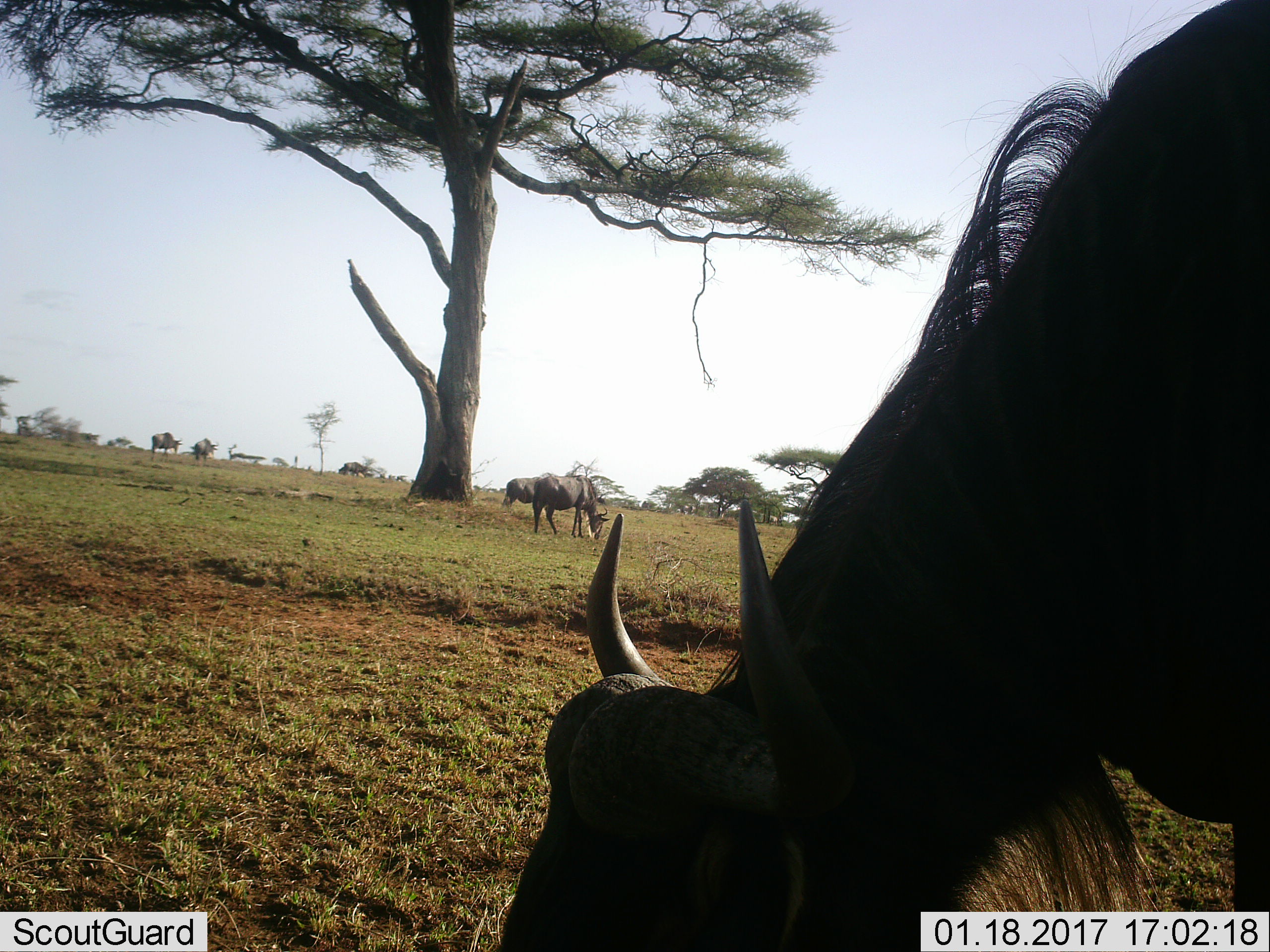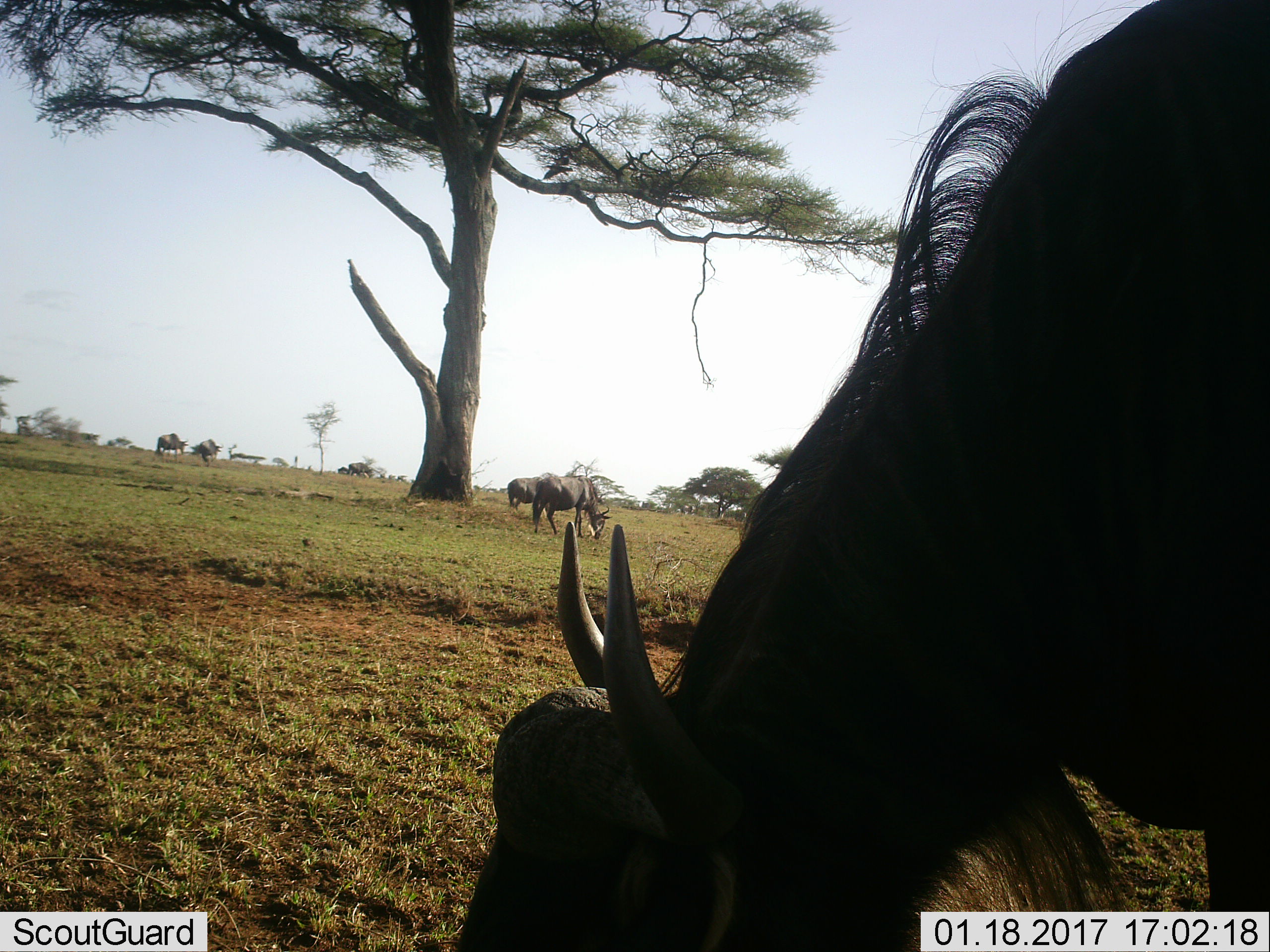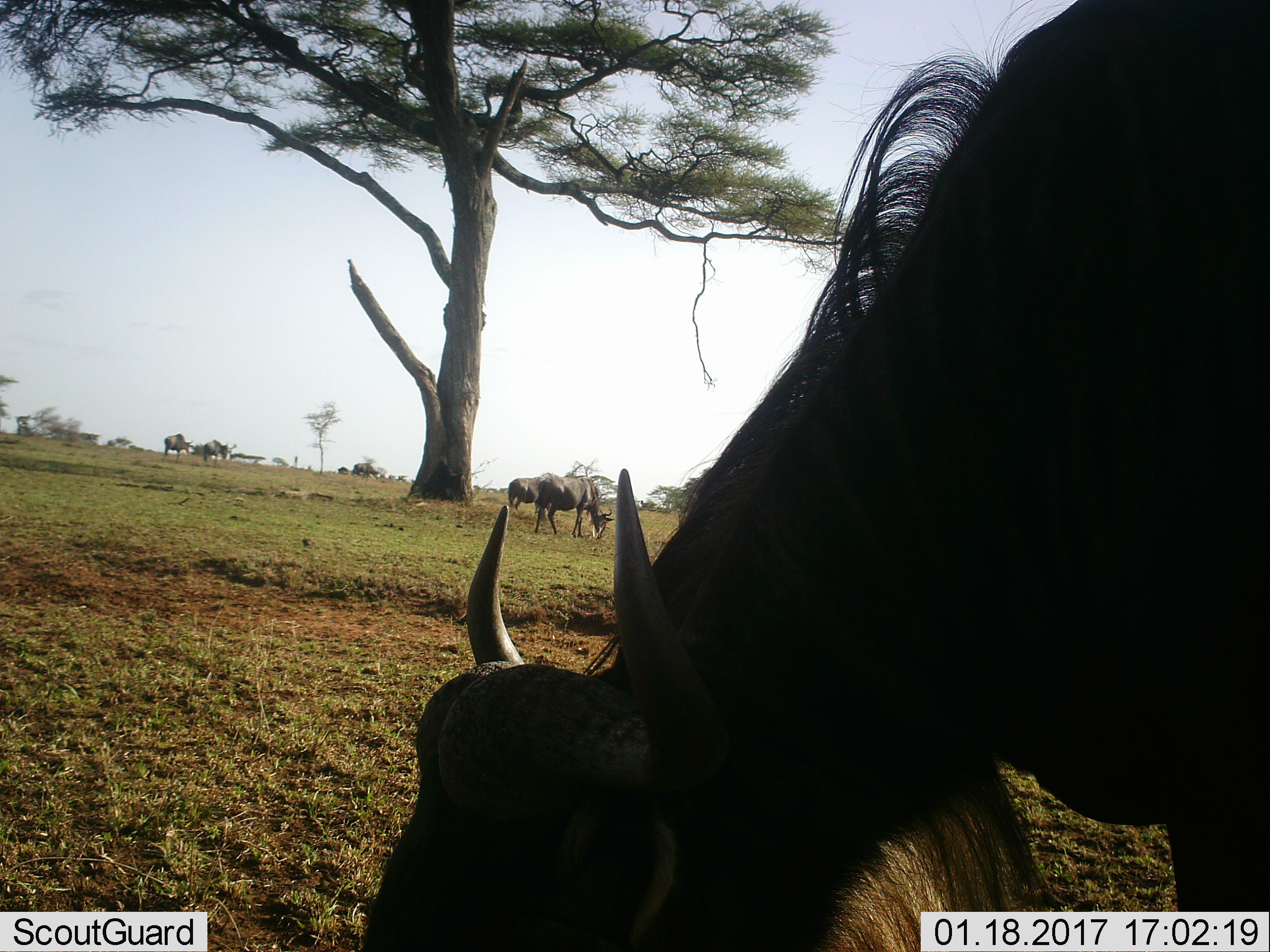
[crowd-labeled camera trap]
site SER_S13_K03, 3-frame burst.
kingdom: Animalia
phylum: Chordata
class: Mammalia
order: Artiodactyla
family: Bovidae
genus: Connochaetes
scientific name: Connochaetes taurinus taurinus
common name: blue wildebeest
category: wildebeestblue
Wildebeestblue (blue wildebeest) (Connochaetes taurinus taurinus), count 6. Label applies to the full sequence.